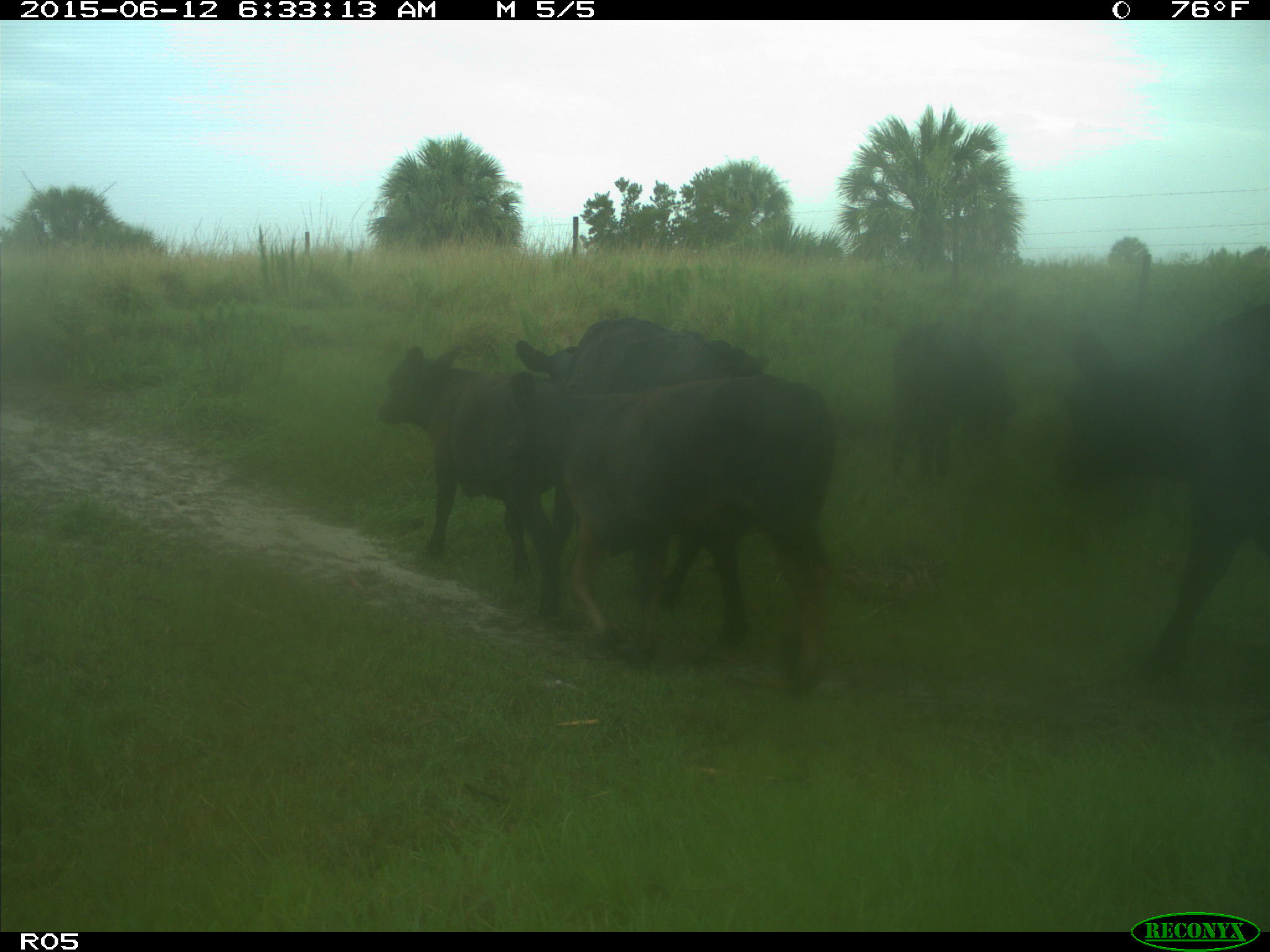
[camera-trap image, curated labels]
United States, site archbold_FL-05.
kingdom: Animalia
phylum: Chordata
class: Mammalia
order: Artiodactyla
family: Bovidae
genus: Bos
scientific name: Bos taurus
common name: domestic cow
Bos taurus (domestic cow).